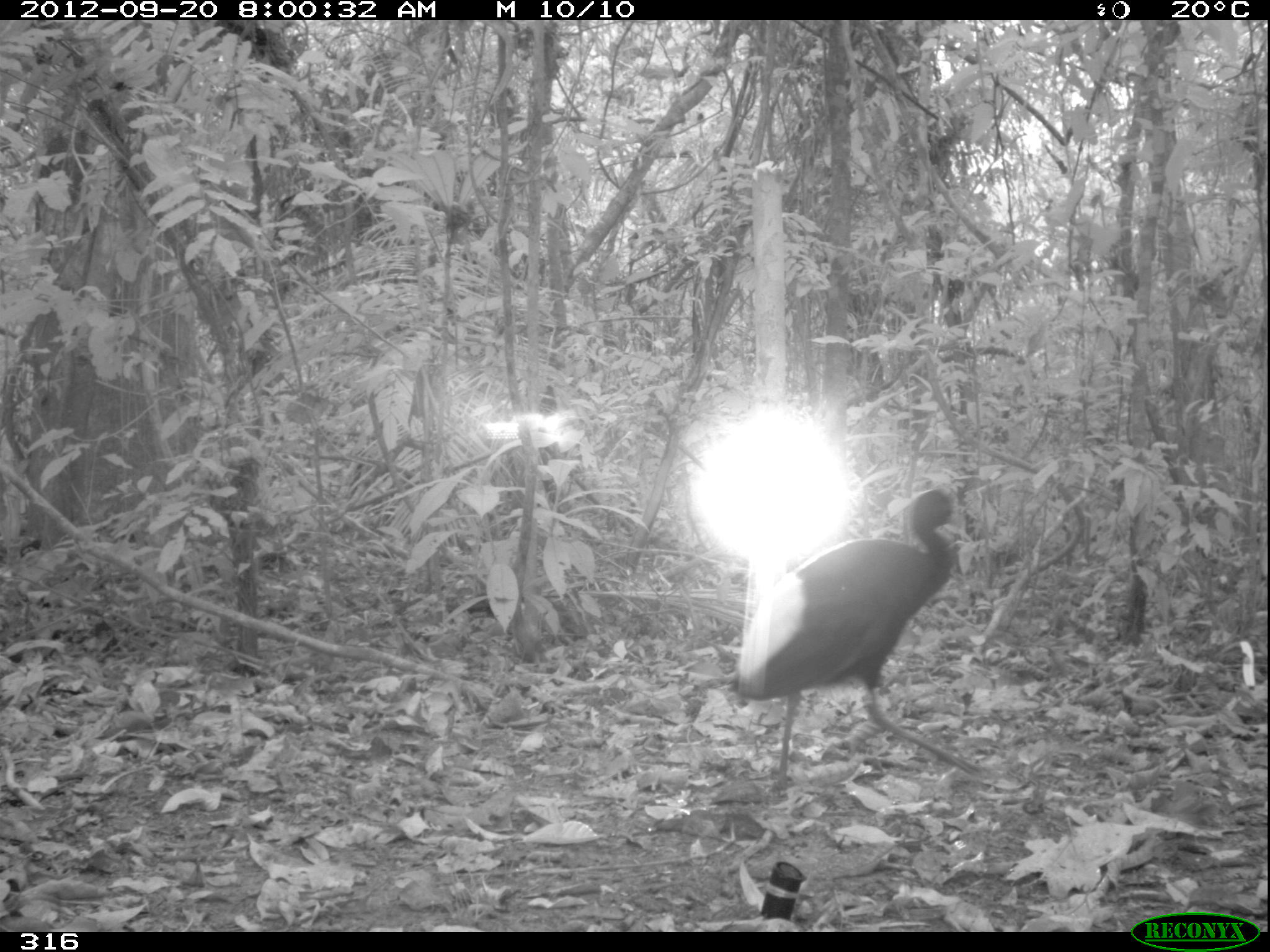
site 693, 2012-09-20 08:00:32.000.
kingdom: Animalia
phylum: Chordata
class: Aves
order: Gruiformes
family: Psophiidae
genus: Psophia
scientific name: Psophia leucoptera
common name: pale-winged trumpeter